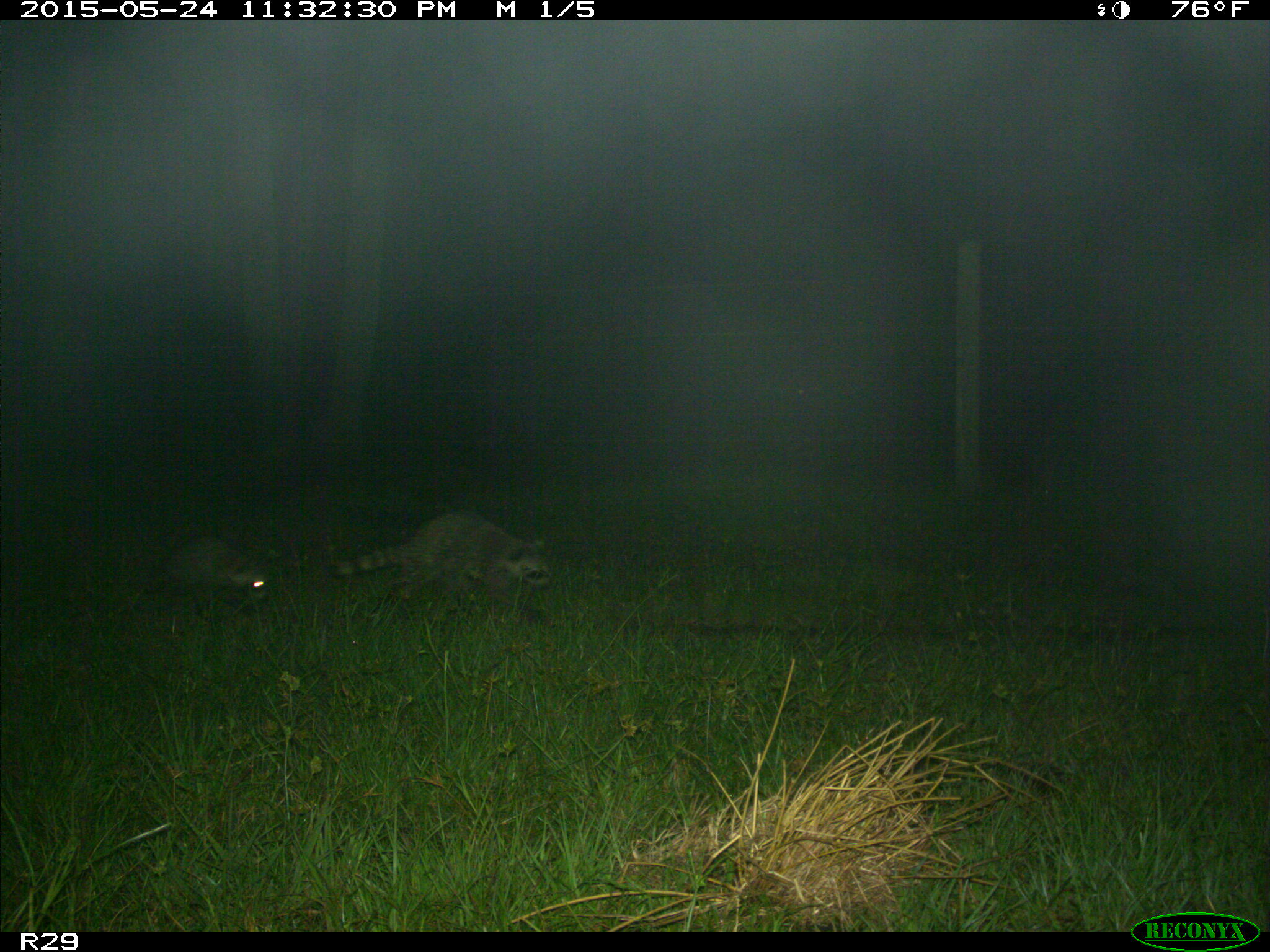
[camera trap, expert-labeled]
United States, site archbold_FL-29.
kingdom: Animalia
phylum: Chordata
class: Mammalia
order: Carnivora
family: Procyonidae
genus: Procyon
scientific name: Procyon lotor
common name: common raccoon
Procyon lotor (common raccoon).